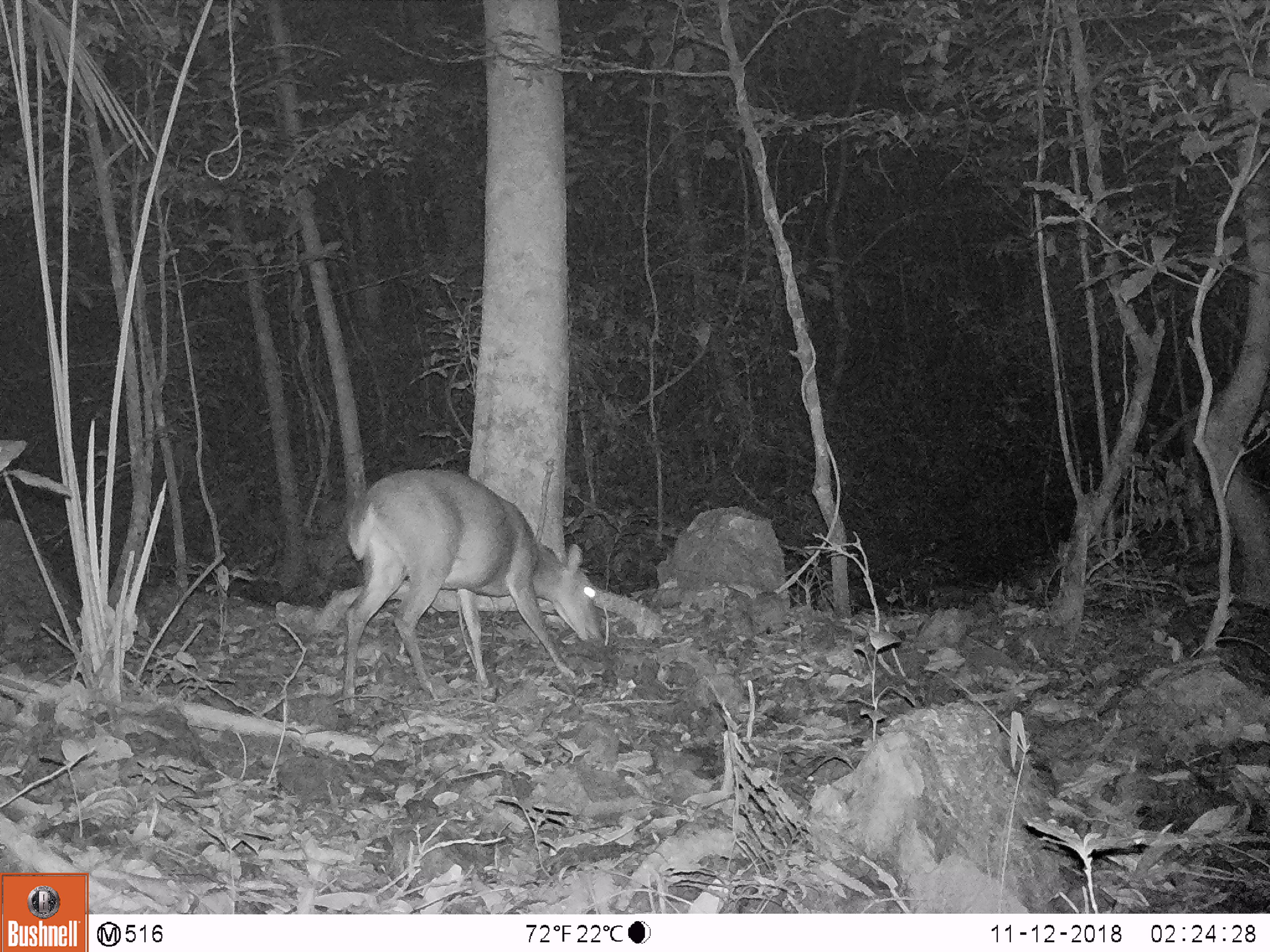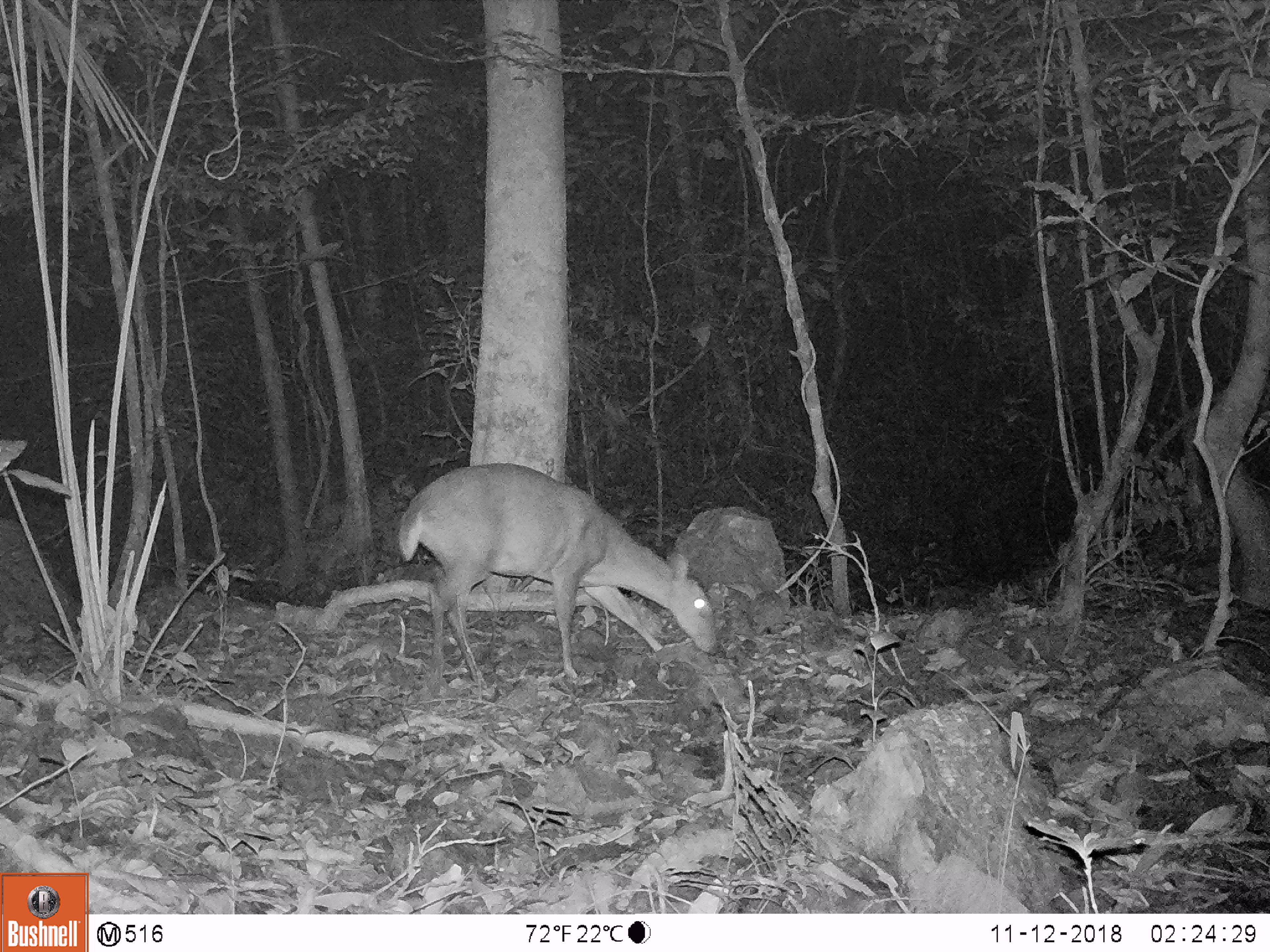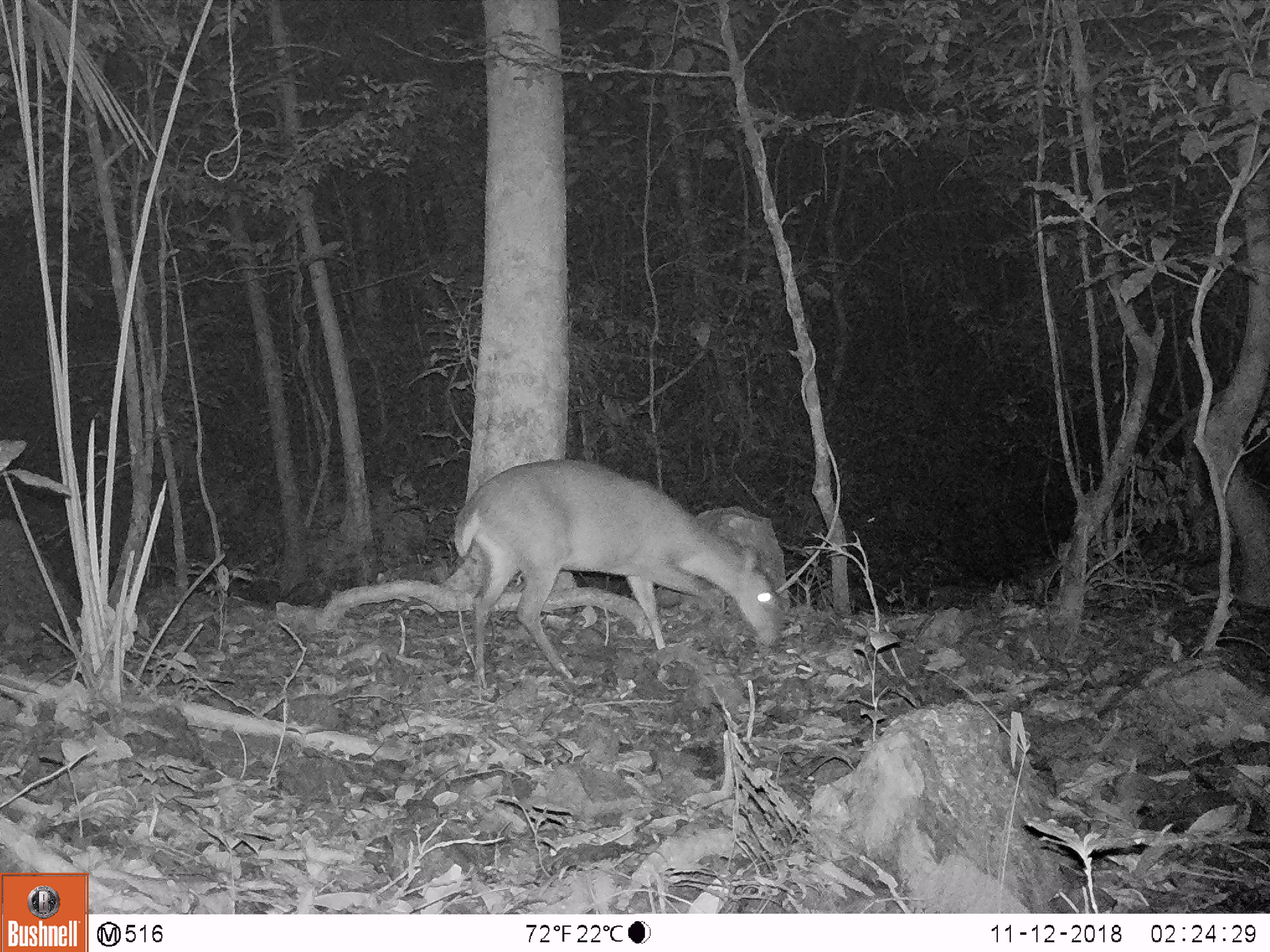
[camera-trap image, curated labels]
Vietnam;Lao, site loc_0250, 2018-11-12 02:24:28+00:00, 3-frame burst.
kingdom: Animalia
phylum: Chordata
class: Mammalia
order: Artiodactyla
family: Cervidae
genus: Muntiacus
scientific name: Muntiacus vuquangensis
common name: large-antlered muntjac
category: large antlered muntjac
Large antlered muntjac (large-antlered muntjac) (Muntiacus vuquangensis). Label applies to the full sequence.